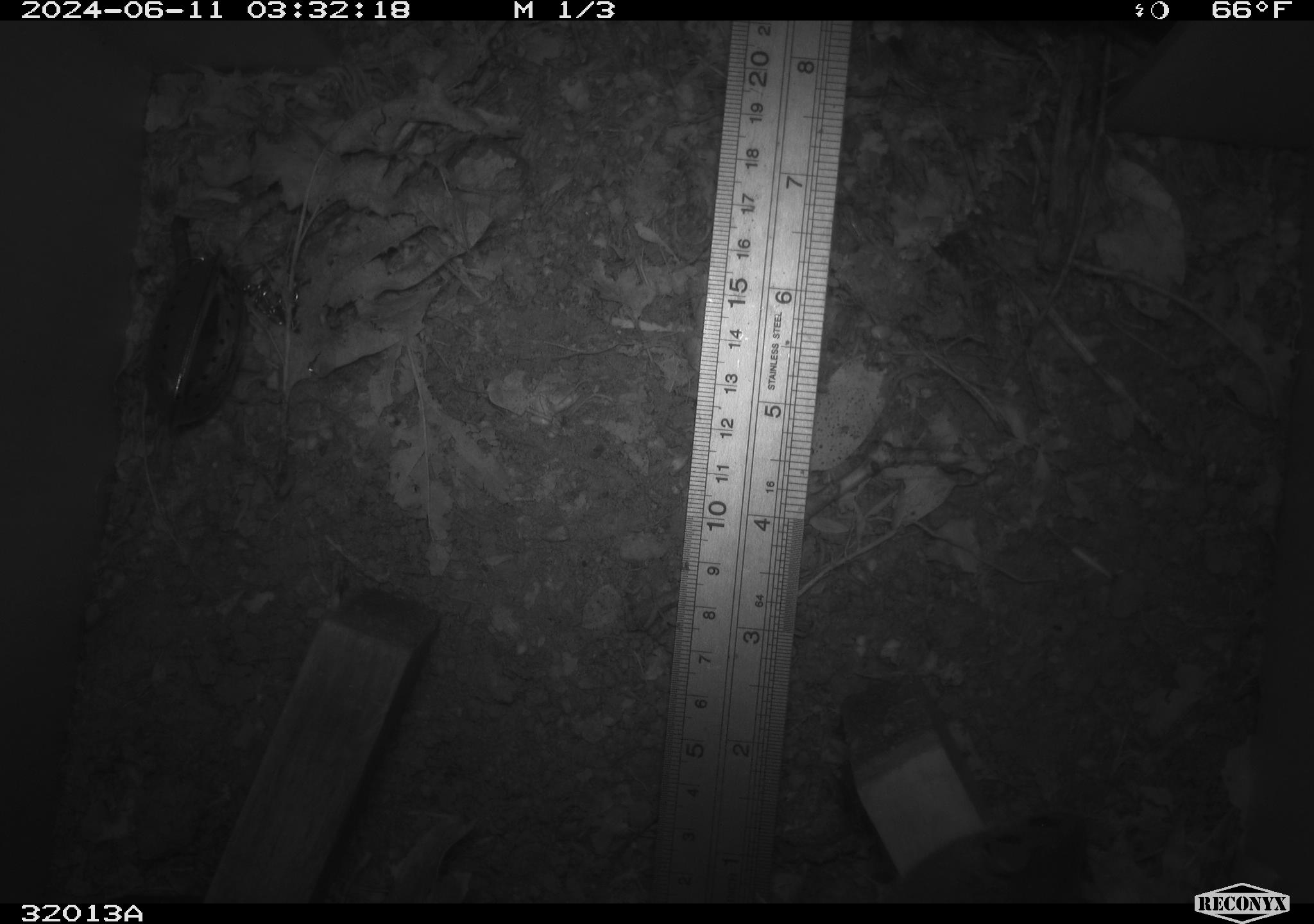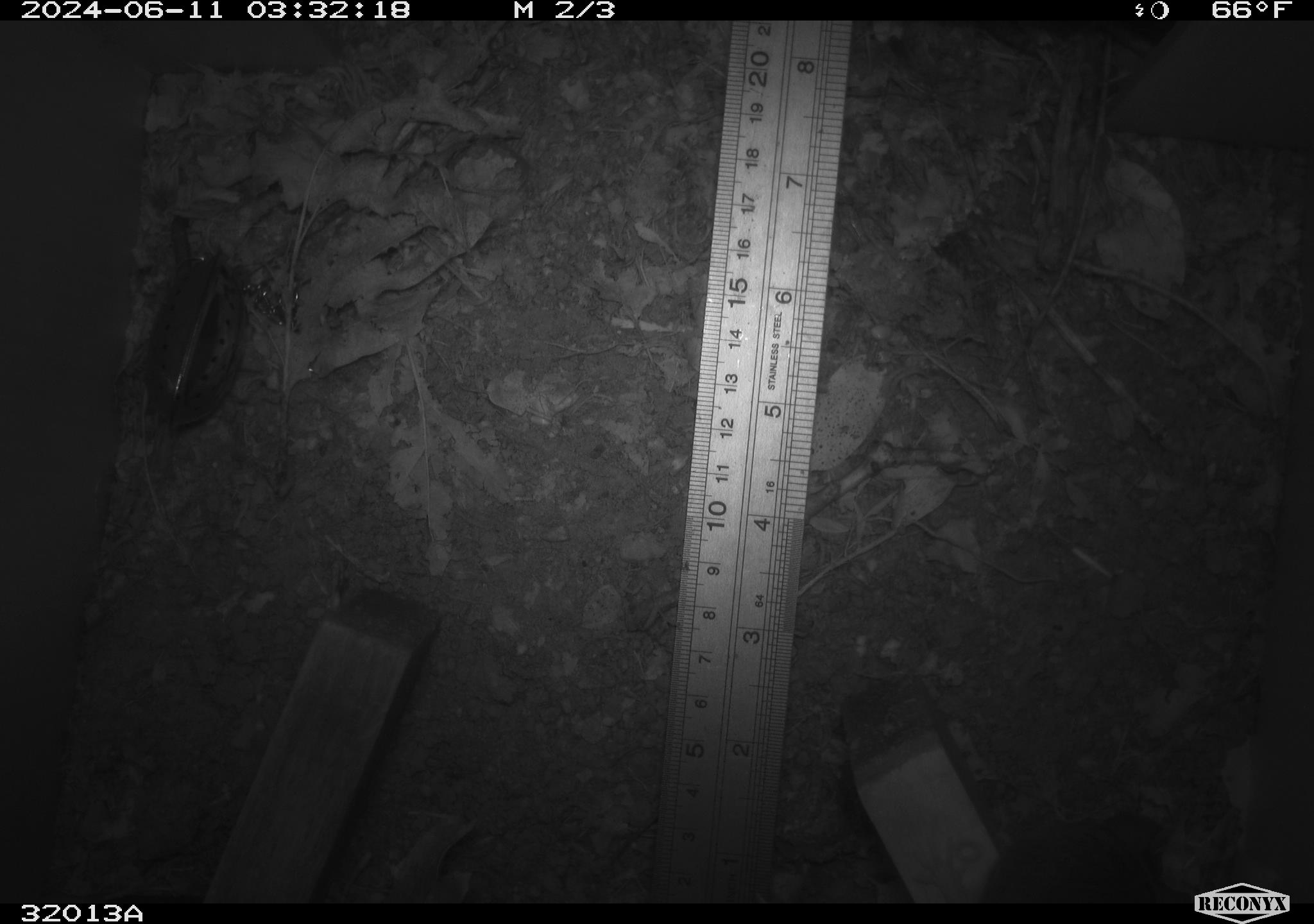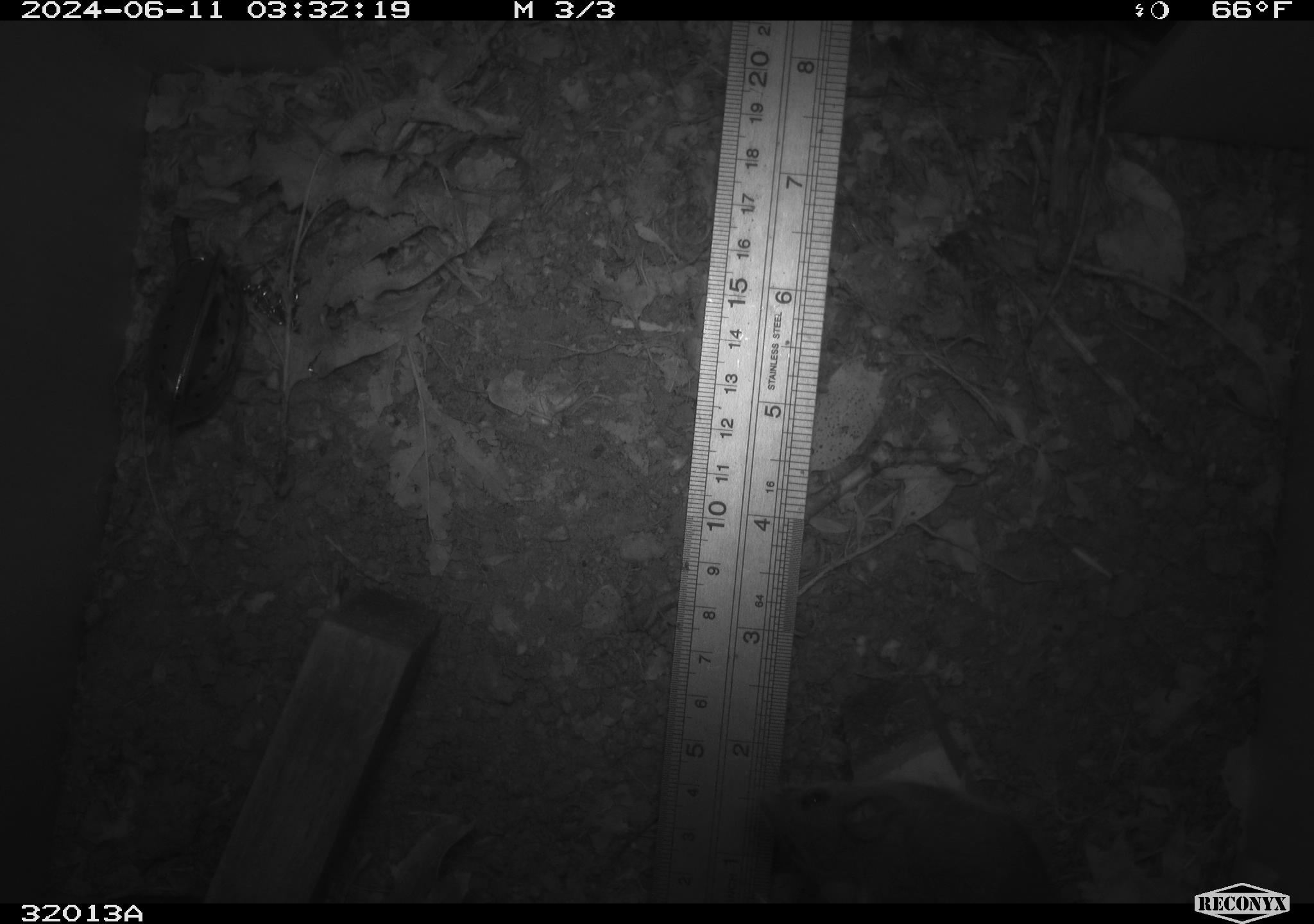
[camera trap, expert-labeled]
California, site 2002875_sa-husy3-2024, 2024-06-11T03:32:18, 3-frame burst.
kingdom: Animalia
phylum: Chordata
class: Mammalia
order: Rodentia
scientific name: Rodentia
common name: rodent